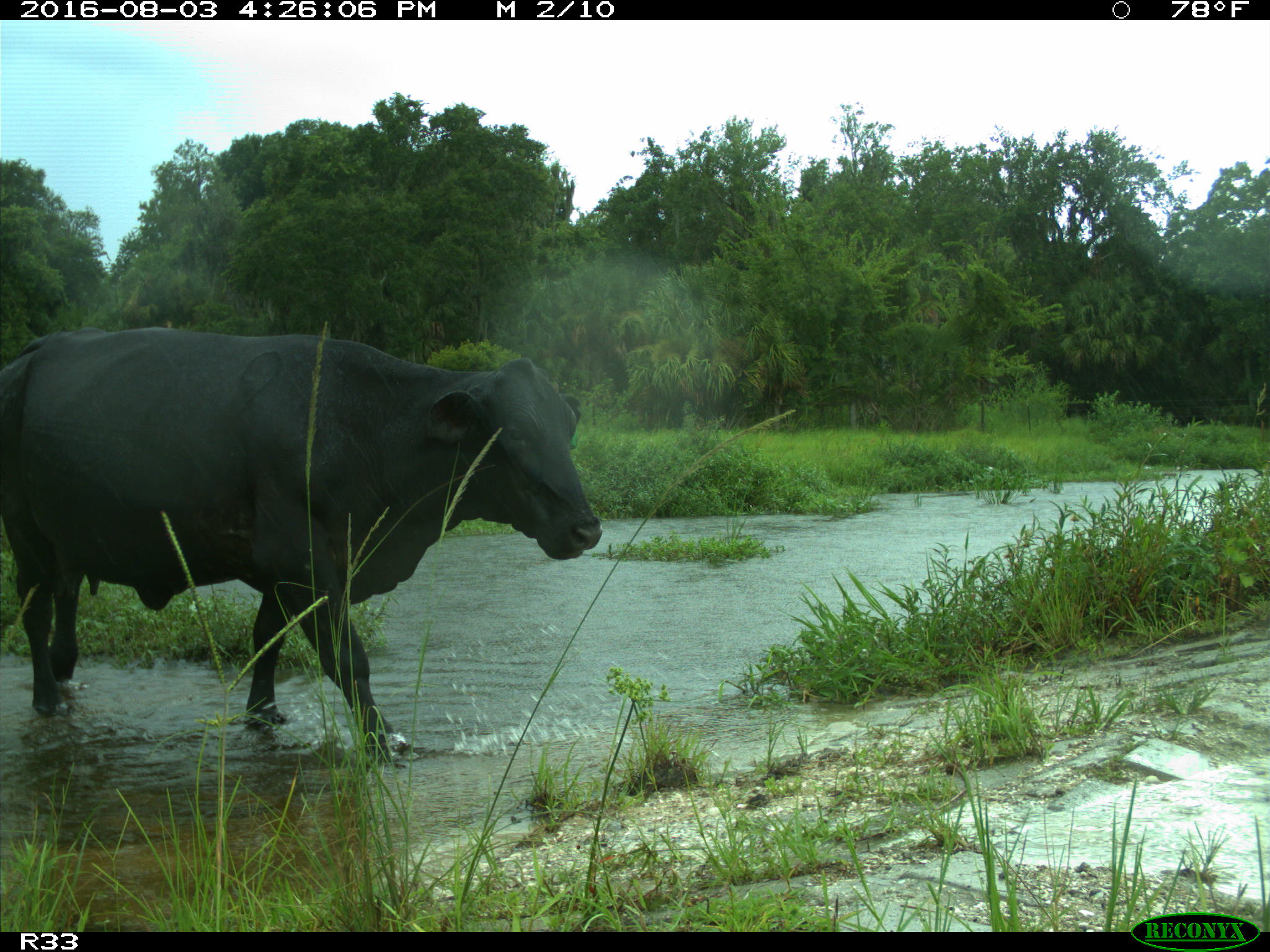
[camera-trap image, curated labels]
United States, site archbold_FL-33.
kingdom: Animalia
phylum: Chordata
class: Mammalia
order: Artiodactyla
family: Bovidae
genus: Bos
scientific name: Bos taurus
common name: domestic cow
Bos taurus (domestic cow).